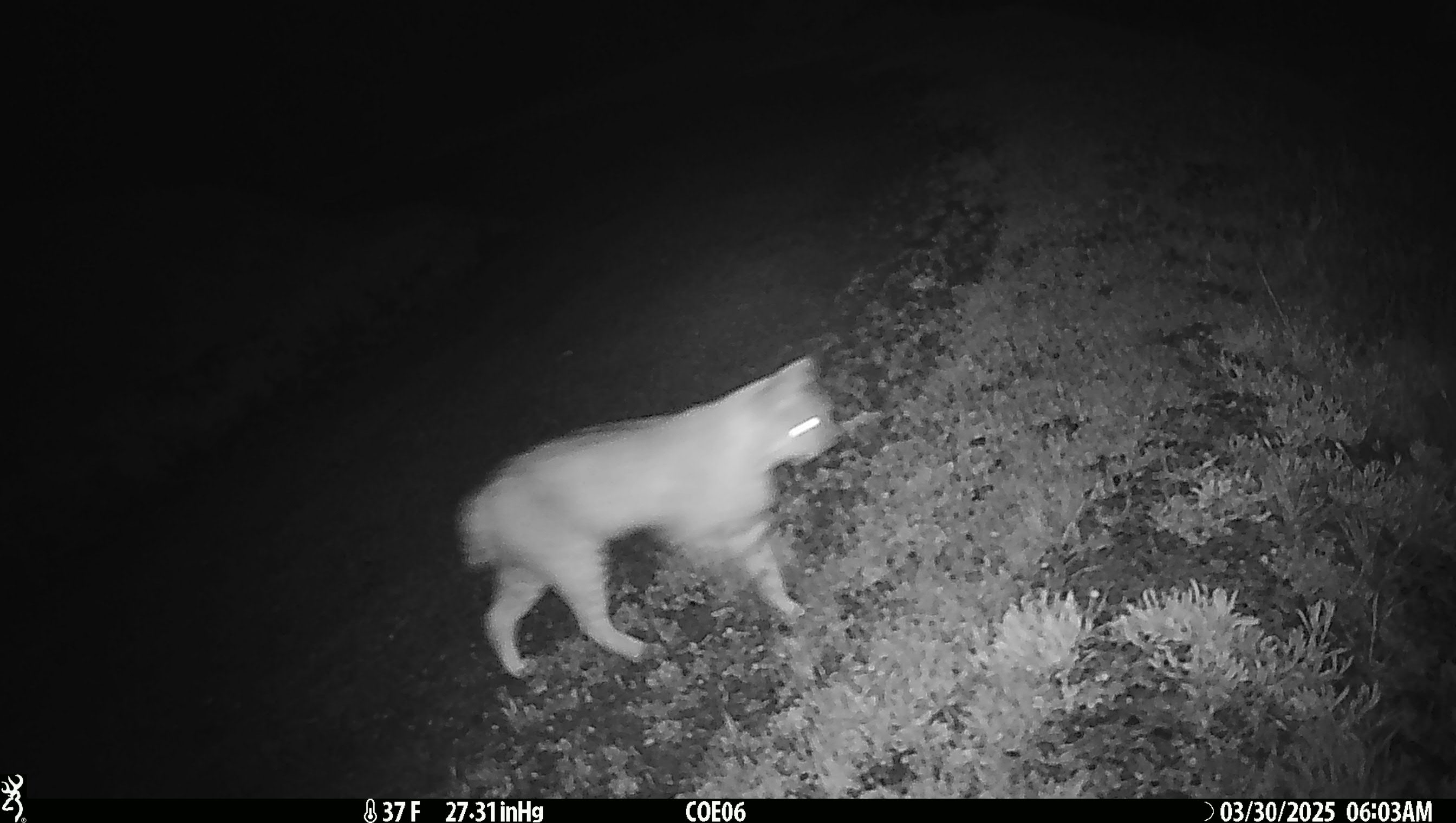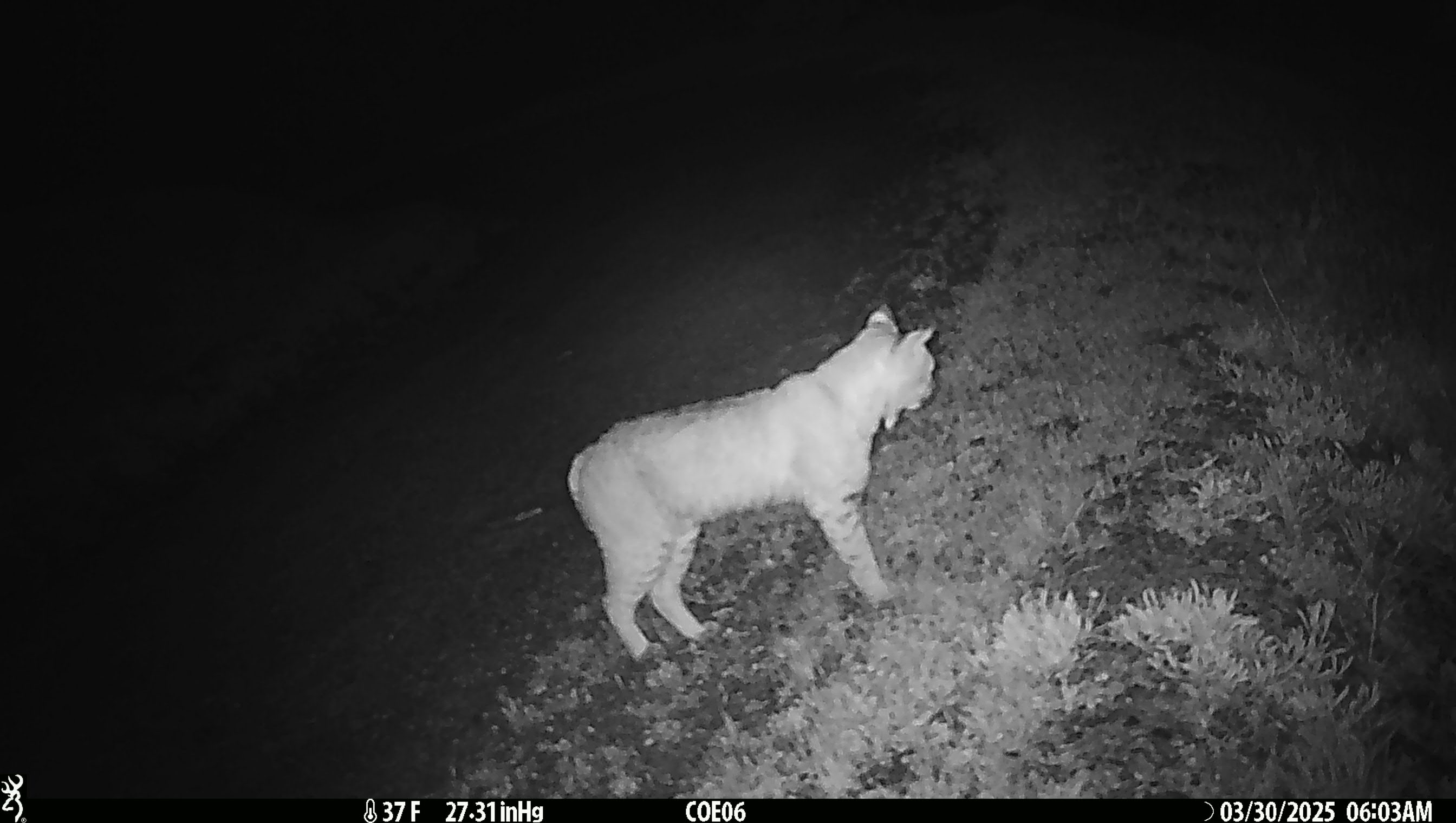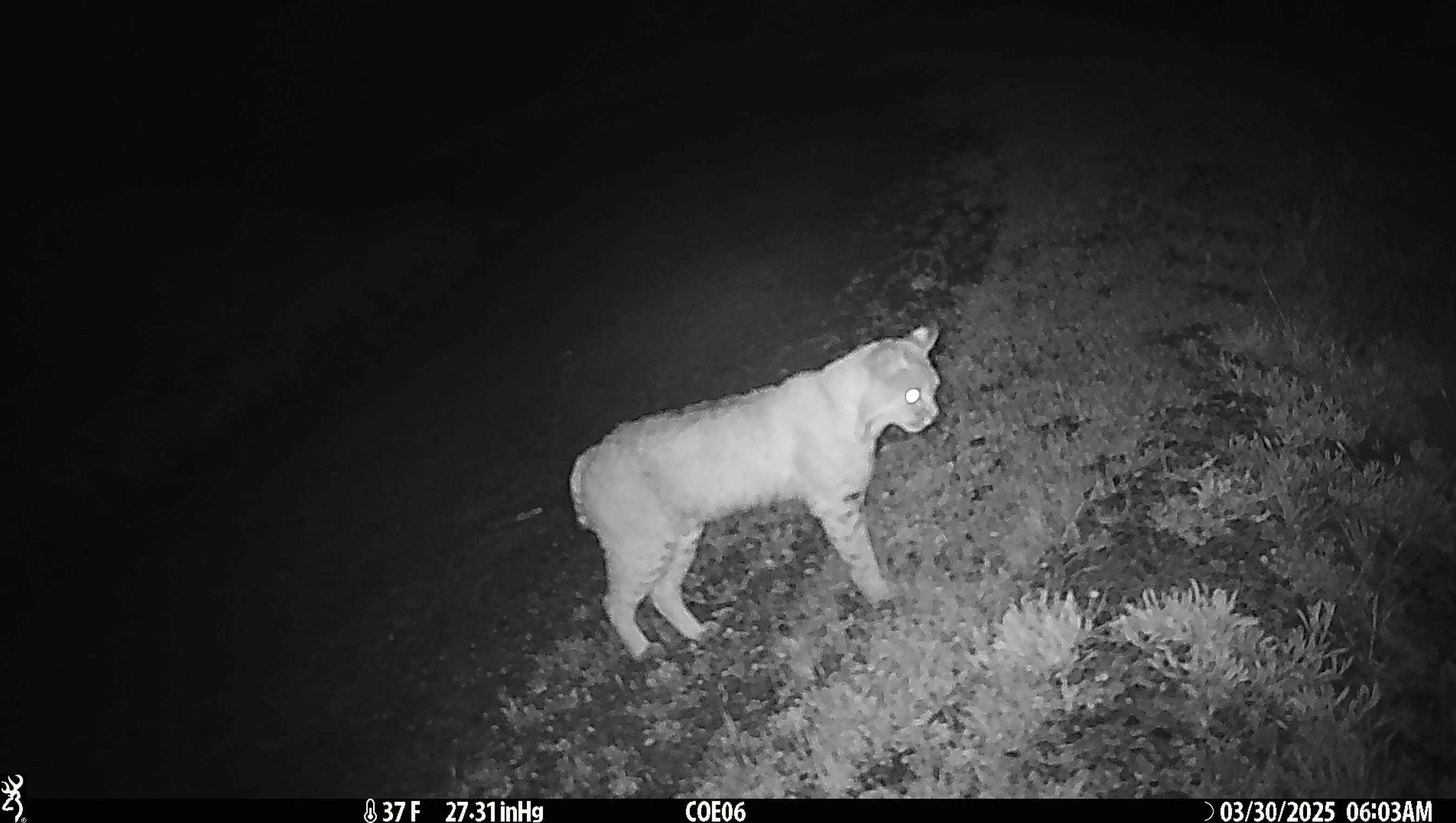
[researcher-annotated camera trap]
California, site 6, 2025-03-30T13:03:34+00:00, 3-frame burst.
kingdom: Animalia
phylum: Chordata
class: Mammalia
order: Carnivora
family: Felidae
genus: Lynx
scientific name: Lynx rufus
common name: bobcat